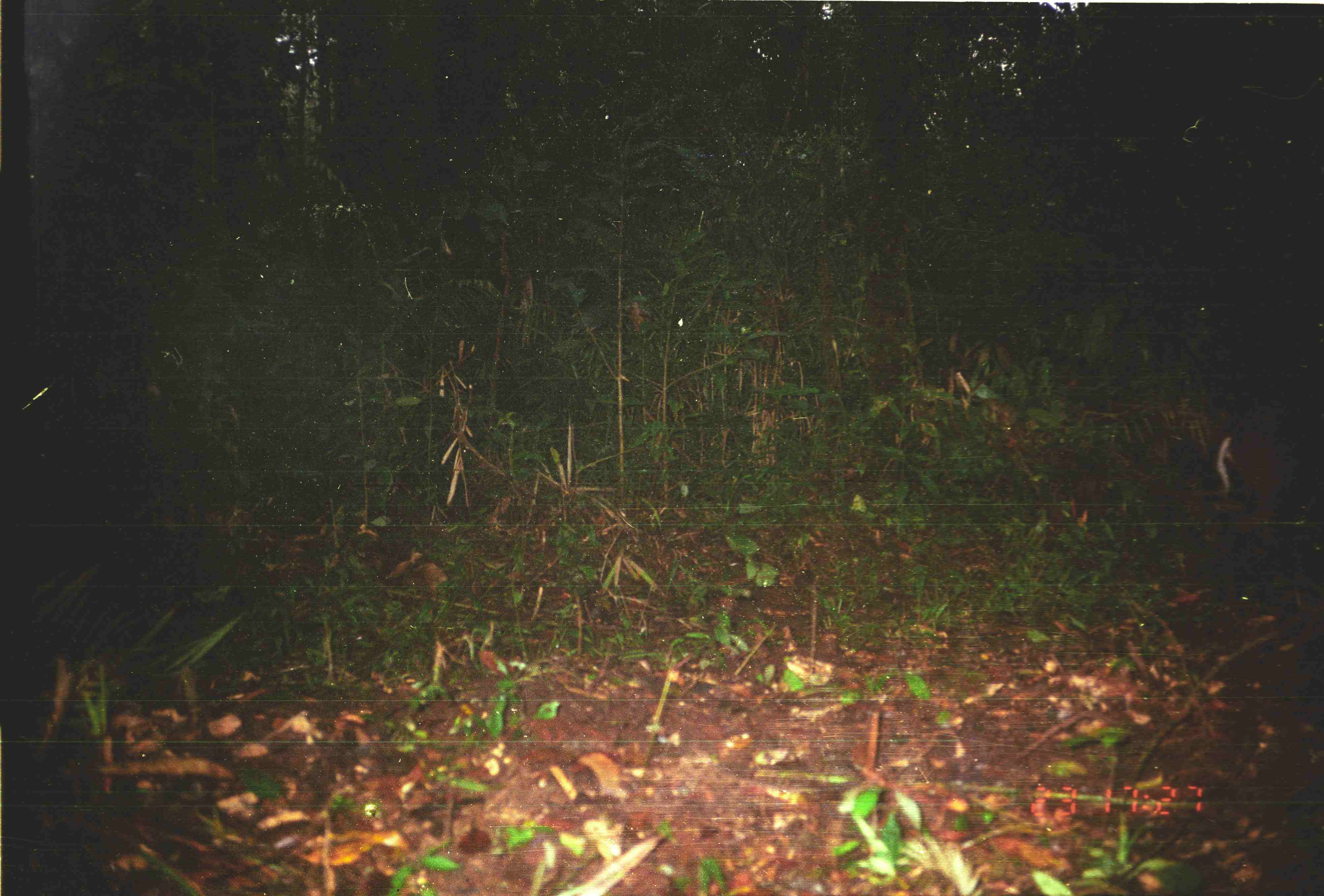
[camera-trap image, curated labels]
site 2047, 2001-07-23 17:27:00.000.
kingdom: Animalia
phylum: Chordata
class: Mammalia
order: Artiodactyla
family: Cervidae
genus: Muntiacus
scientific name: Muntiacus muntjak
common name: southern red muntjac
Muntiacus muntjak (southern red muntjac), count 1.